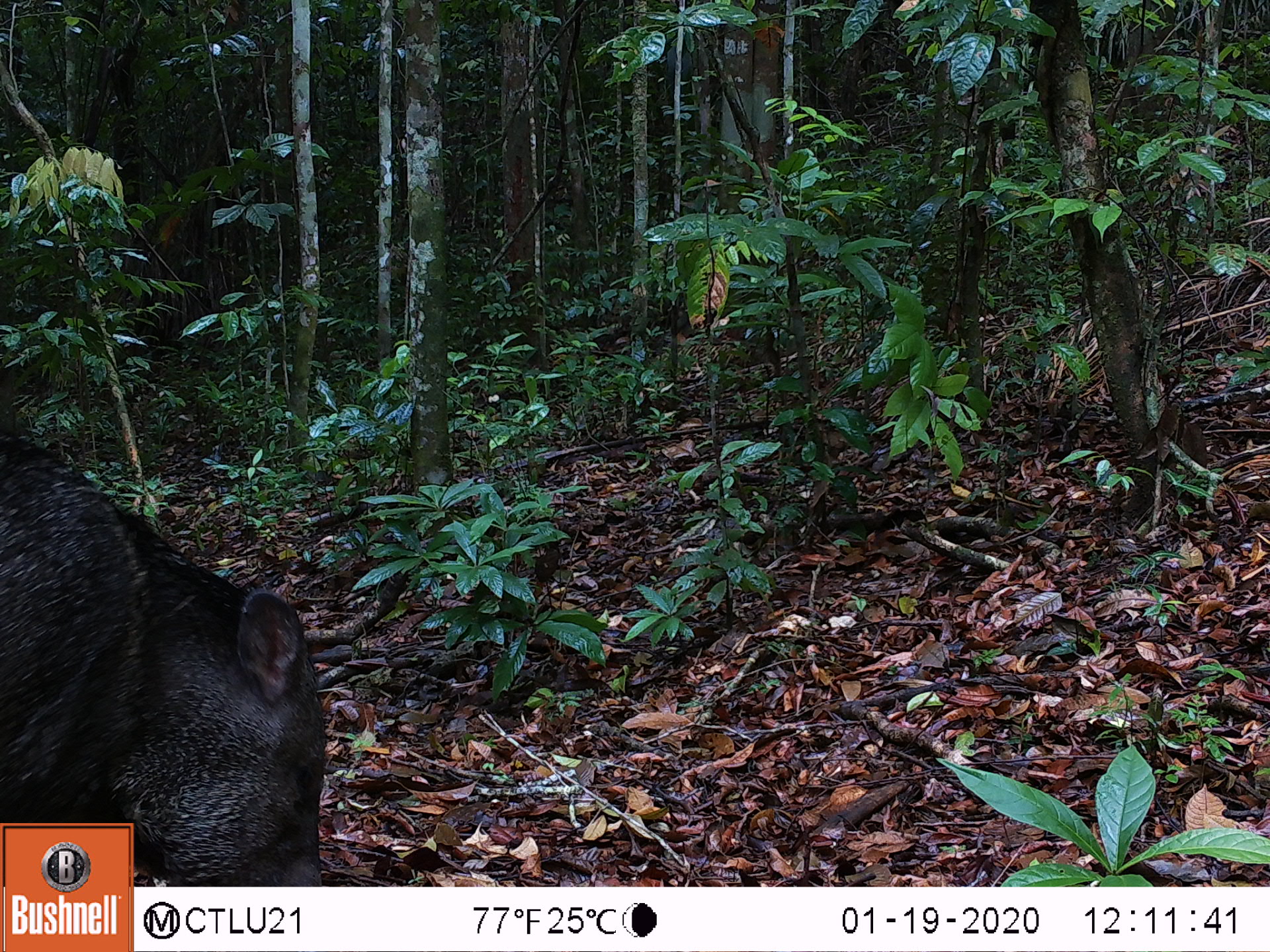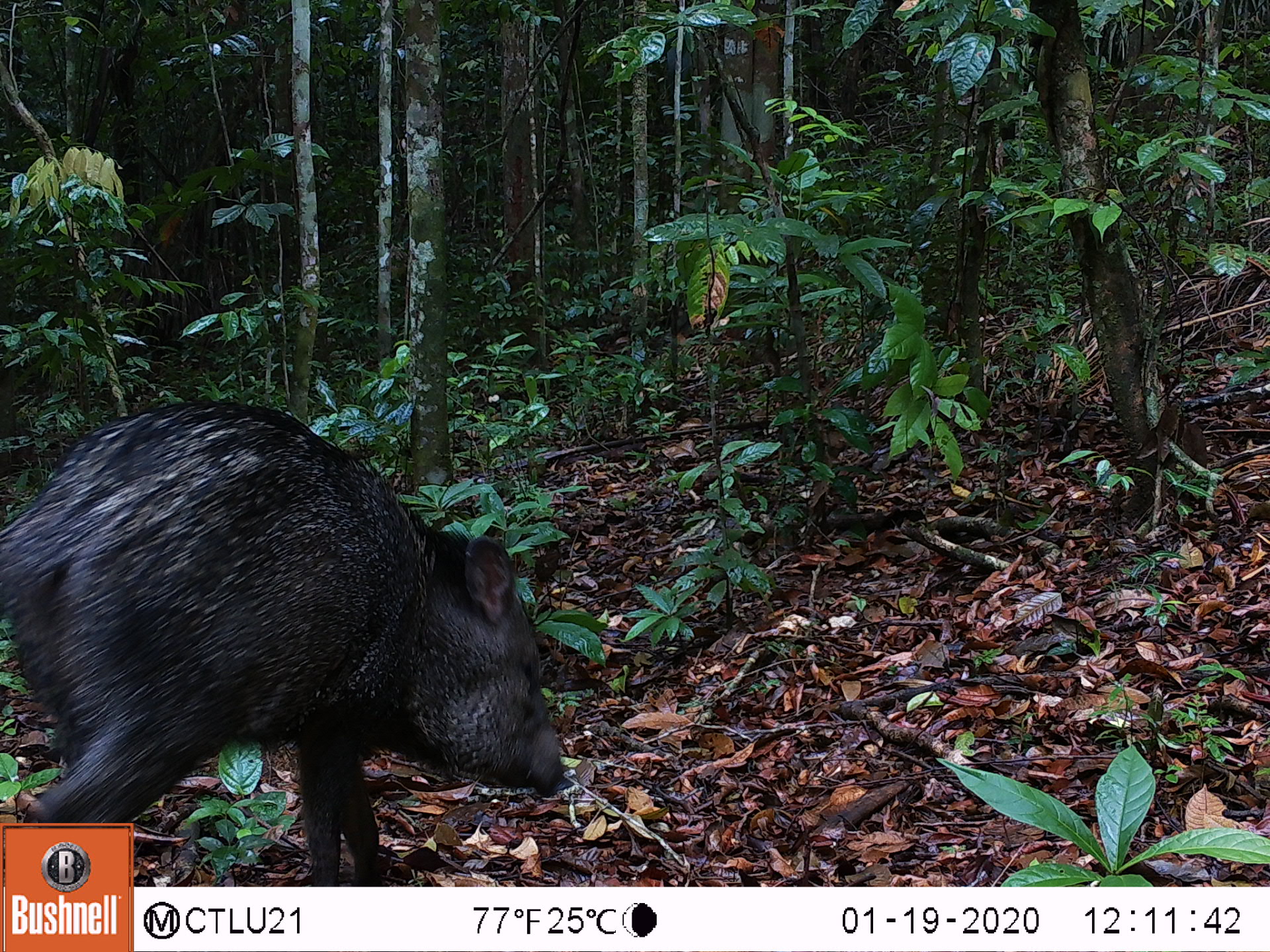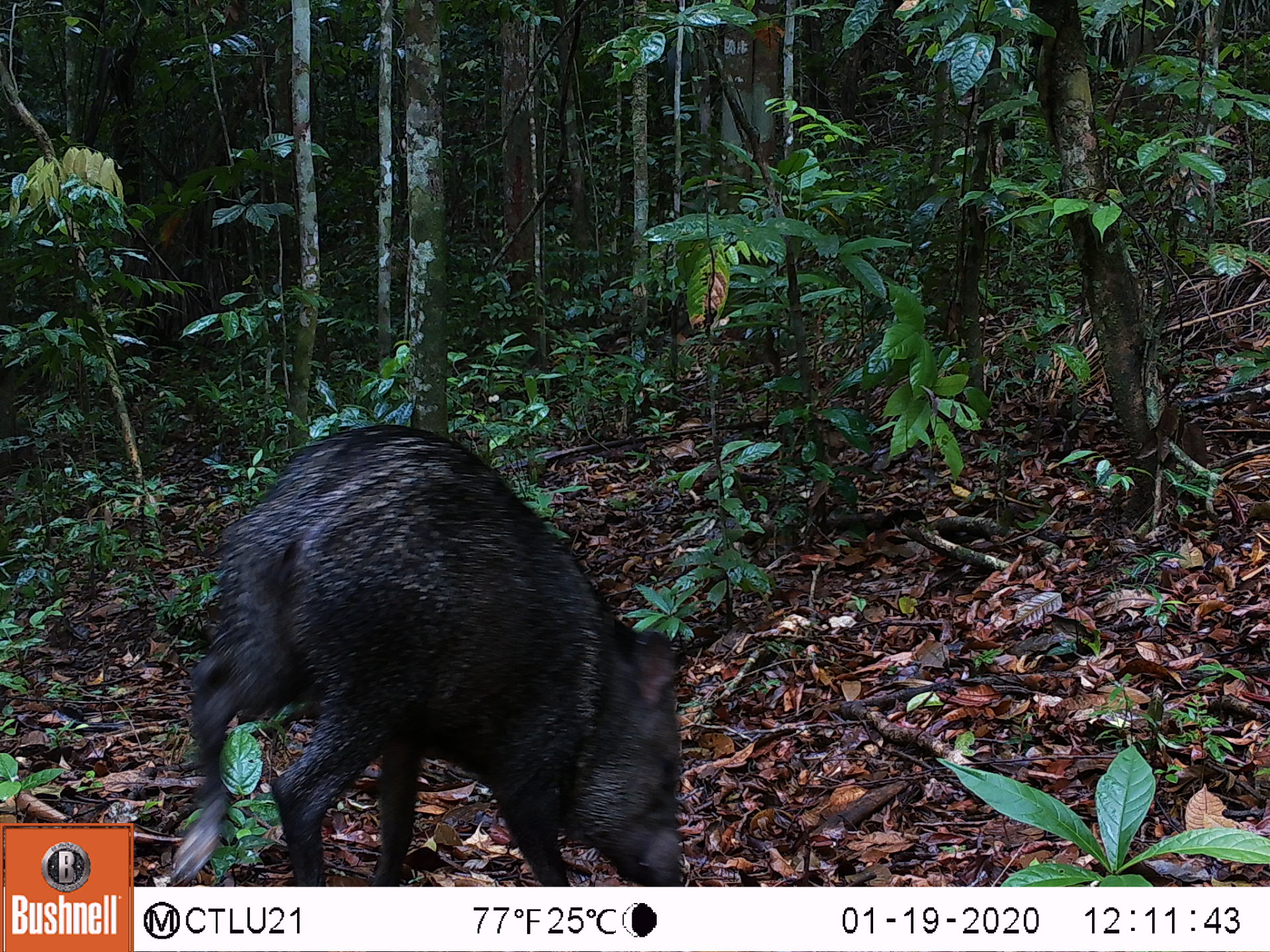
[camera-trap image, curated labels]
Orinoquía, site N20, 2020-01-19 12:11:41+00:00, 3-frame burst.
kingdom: Animalia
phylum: Chordata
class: Mammalia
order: Artiodactyla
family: Tayassuidae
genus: Pecari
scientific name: Pecari tajacu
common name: collared peccary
Collared peccary (Pecari tajacu).